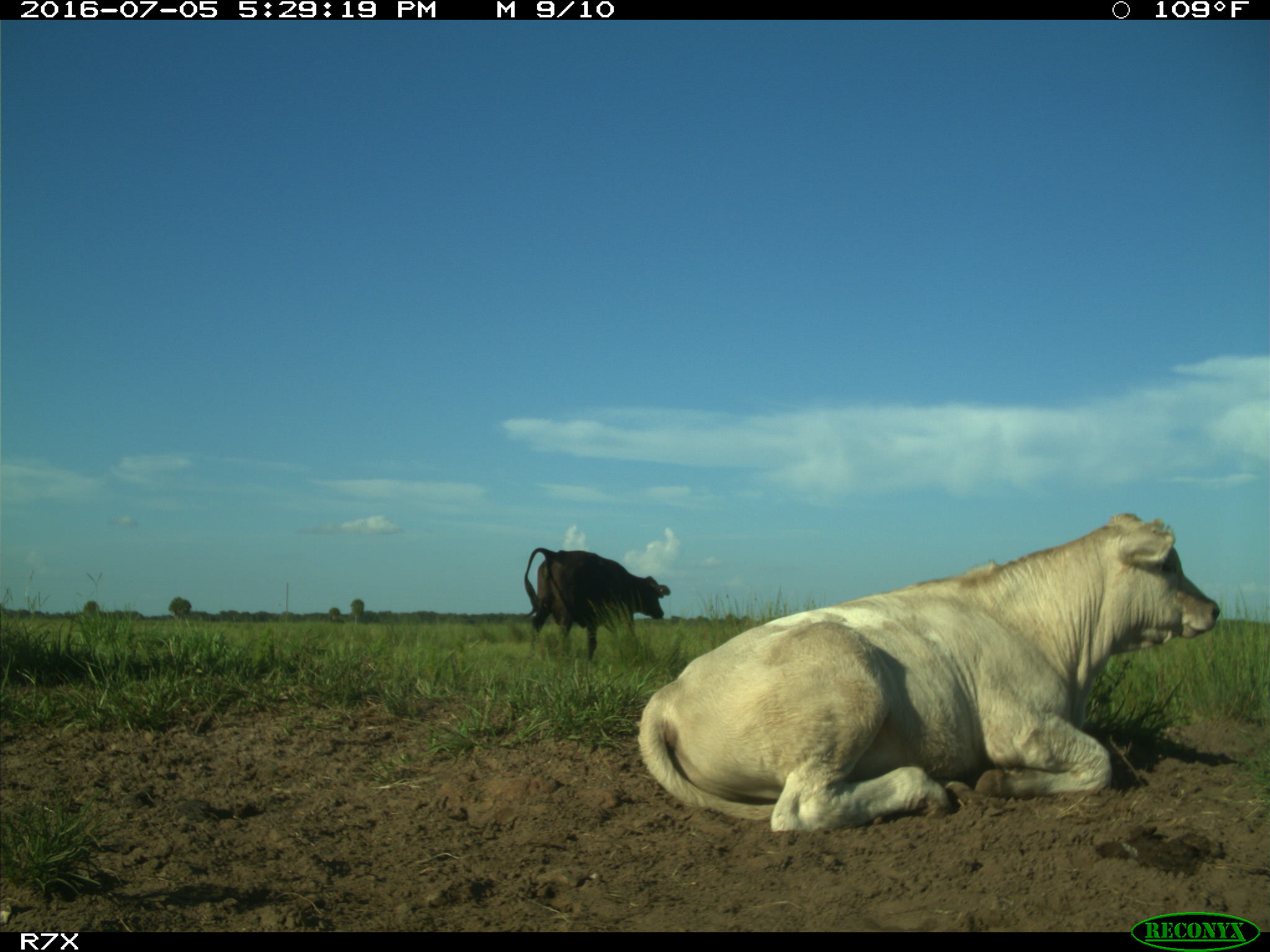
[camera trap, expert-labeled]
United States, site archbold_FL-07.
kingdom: Animalia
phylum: Chordata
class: Mammalia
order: Artiodactyla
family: Bovidae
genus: Bos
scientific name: Bos taurus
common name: domestic cow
Bos taurus (domestic cow).